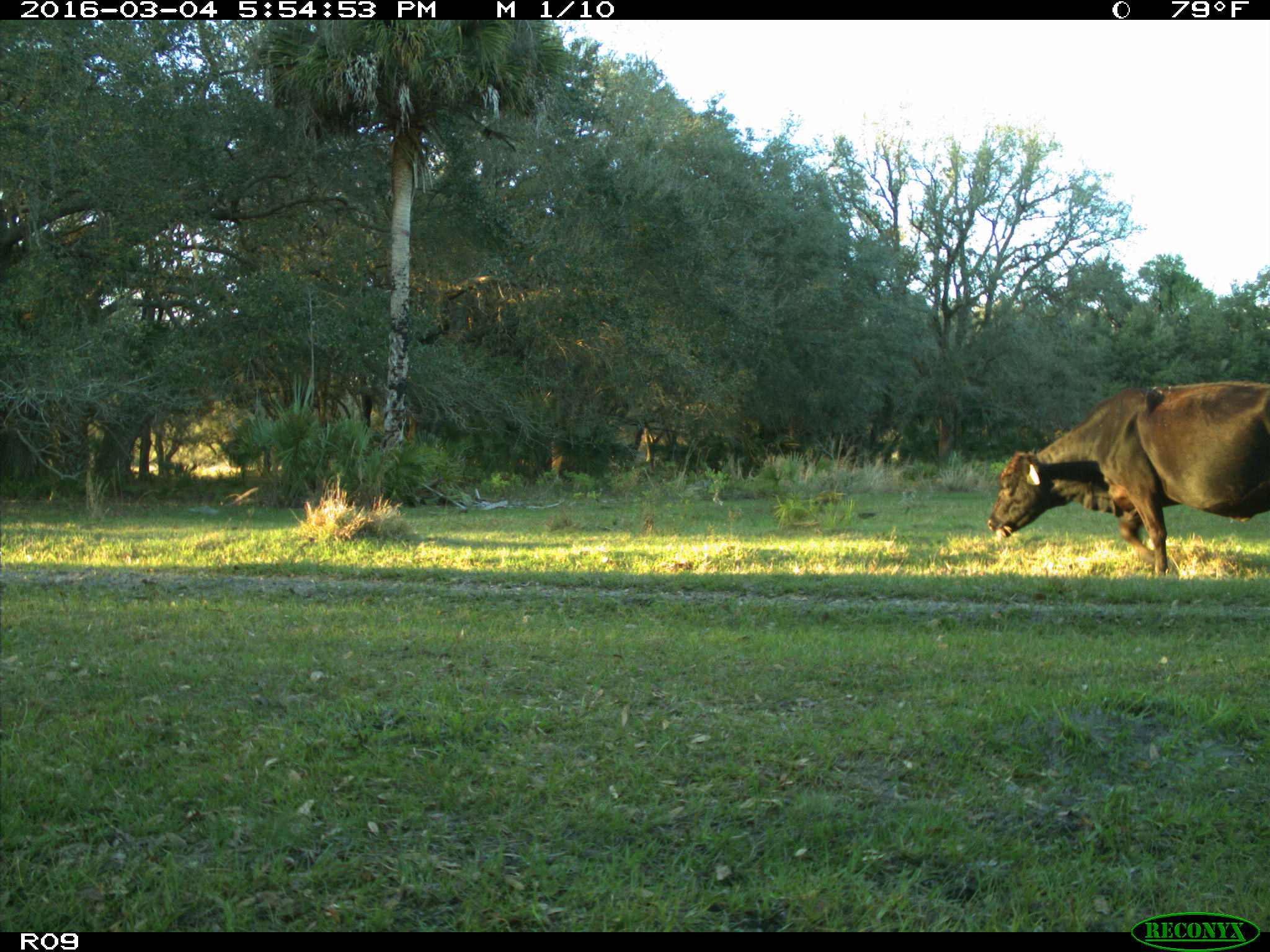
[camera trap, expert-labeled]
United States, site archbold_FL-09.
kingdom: Animalia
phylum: Chordata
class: Mammalia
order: Artiodactyla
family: Bovidae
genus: Bos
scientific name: Bos taurus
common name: domestic cow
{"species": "Bos taurus (domestic cow)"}